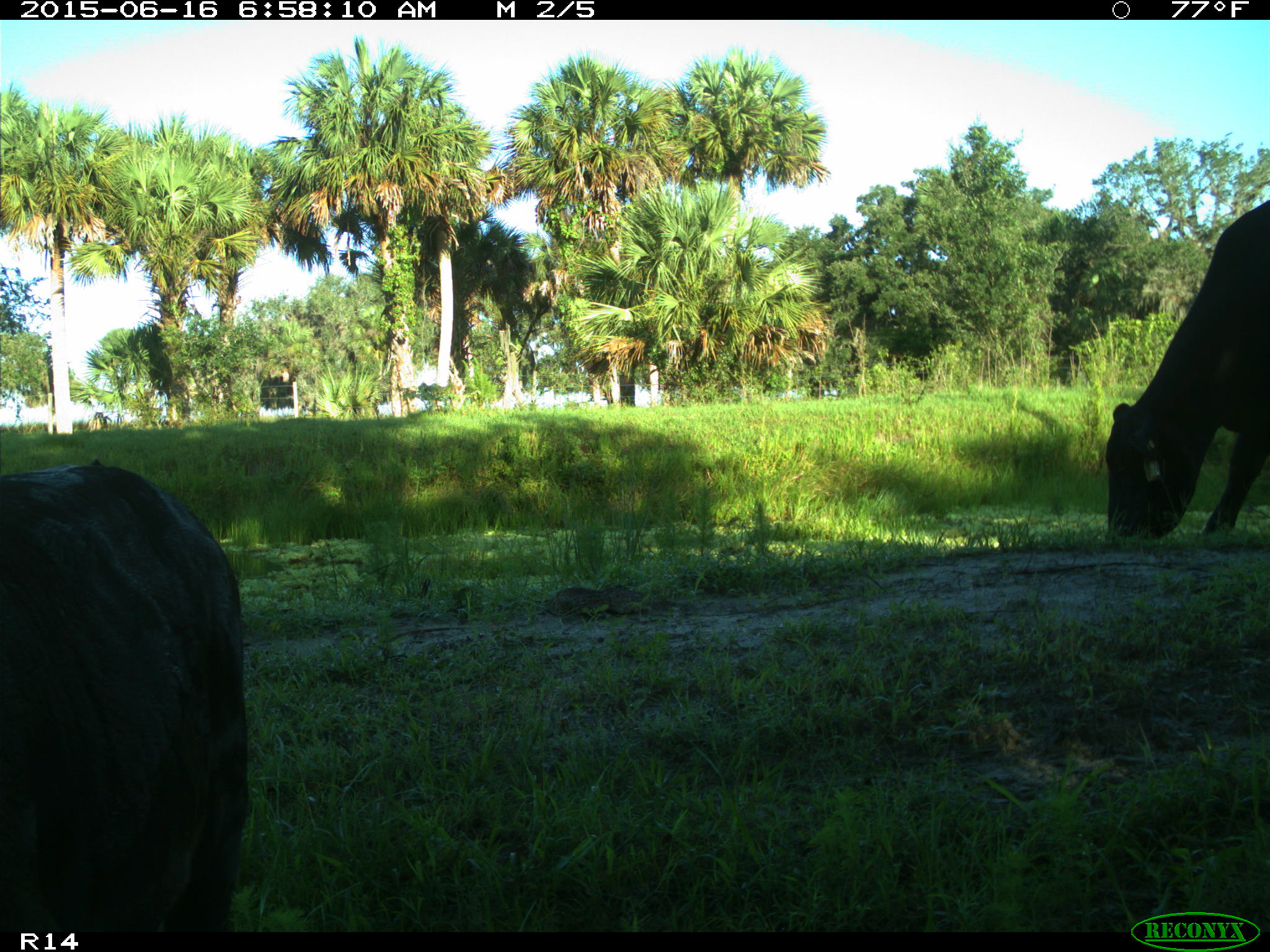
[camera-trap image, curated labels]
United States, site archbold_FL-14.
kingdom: Animalia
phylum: Chordata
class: Mammalia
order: Artiodactyla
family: Bovidae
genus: Bos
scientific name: Bos taurus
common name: domestic cow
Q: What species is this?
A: Bos taurus (domestic cow).